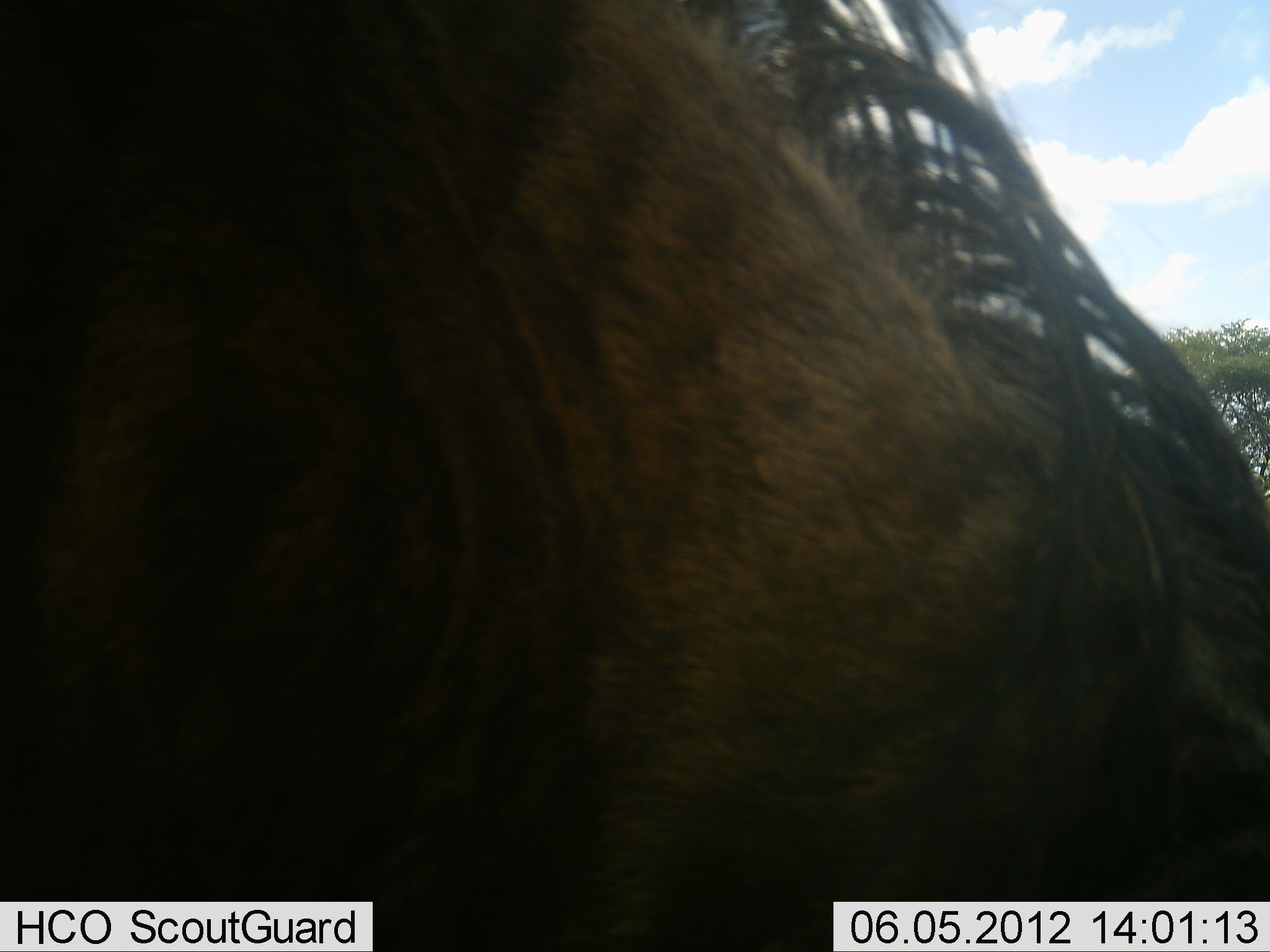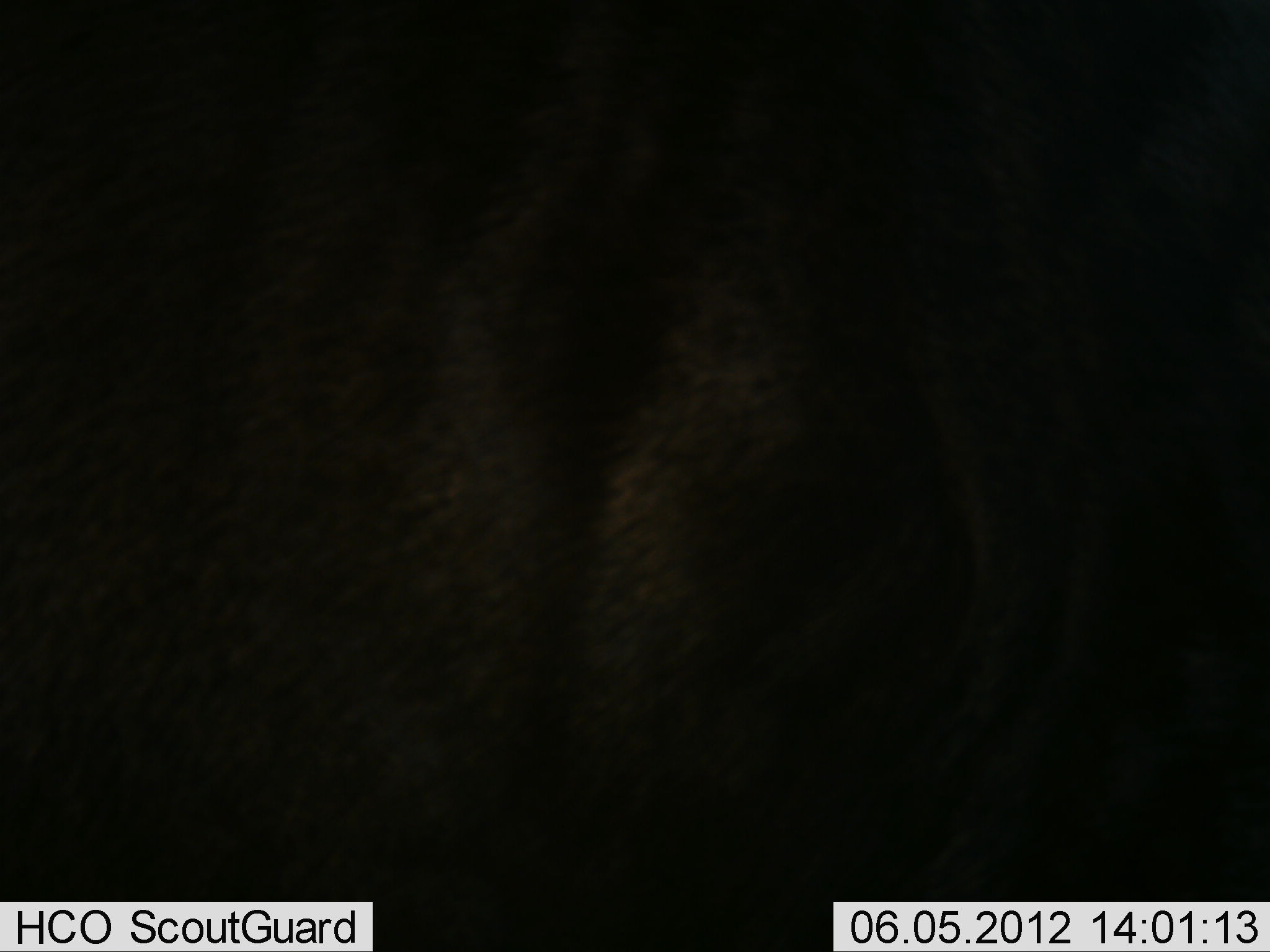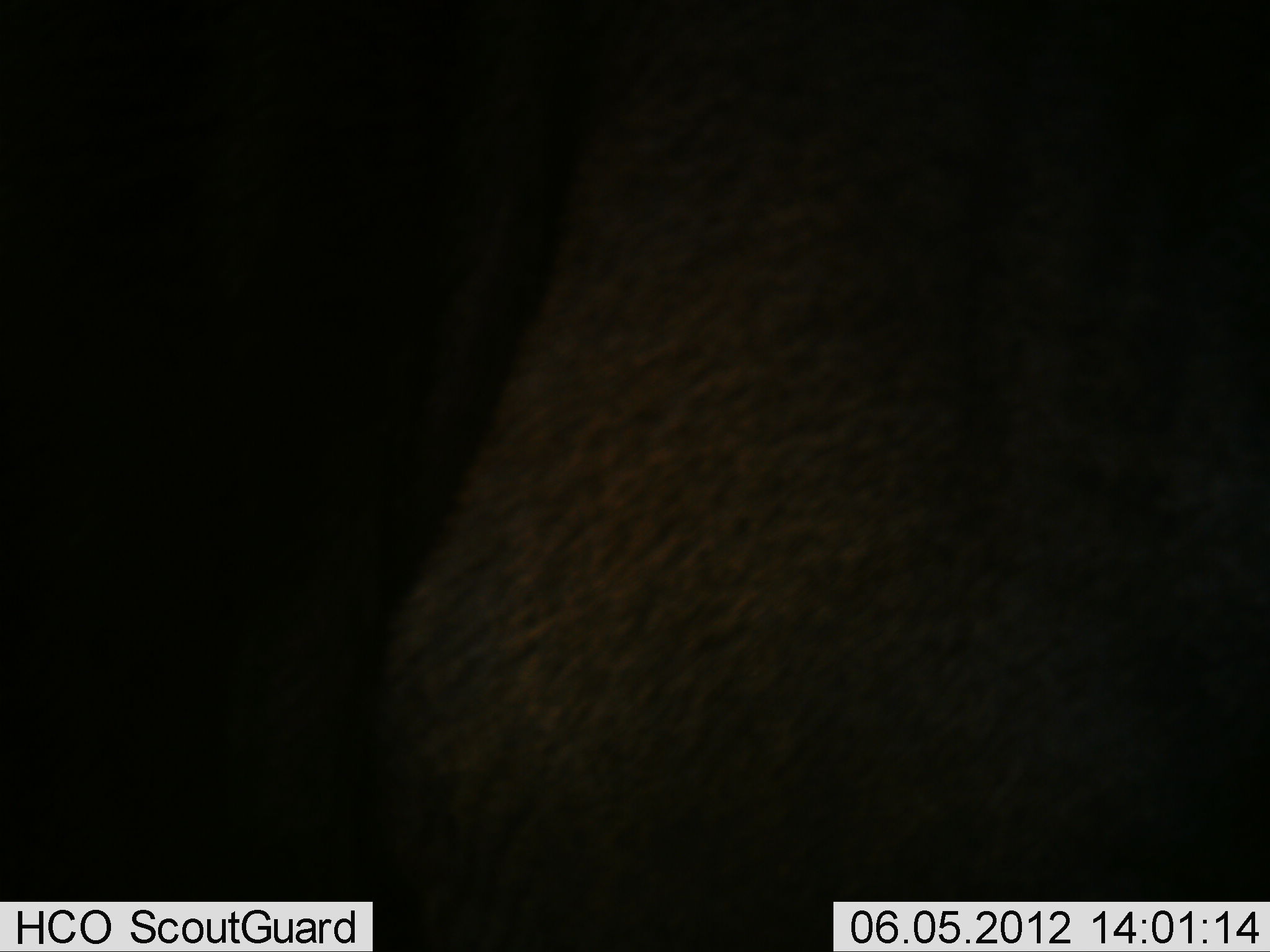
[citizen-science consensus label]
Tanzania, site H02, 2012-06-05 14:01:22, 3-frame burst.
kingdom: Animalia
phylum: Chordata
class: Mammalia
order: Artiodactyla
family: Bovidae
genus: Connochaetes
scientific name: Connochaetes taurinus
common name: blue wildebeest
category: wildebeest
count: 1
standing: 40%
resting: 0%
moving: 70%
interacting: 0%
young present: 0%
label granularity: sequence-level